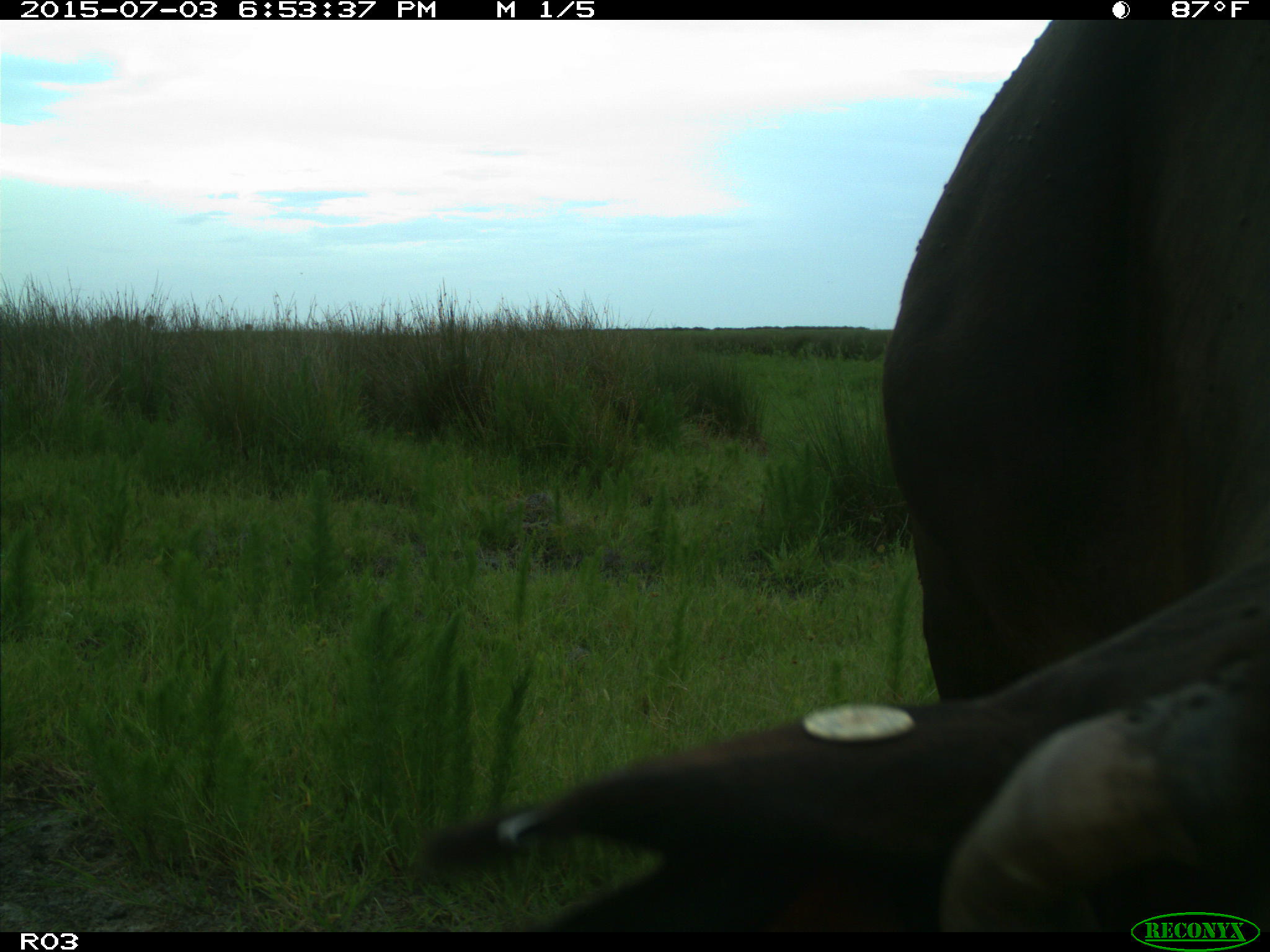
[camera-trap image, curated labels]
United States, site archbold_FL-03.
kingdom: Animalia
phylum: Chordata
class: Mammalia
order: Artiodactyla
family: Bovidae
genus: Bos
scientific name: Bos taurus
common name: domestic cow